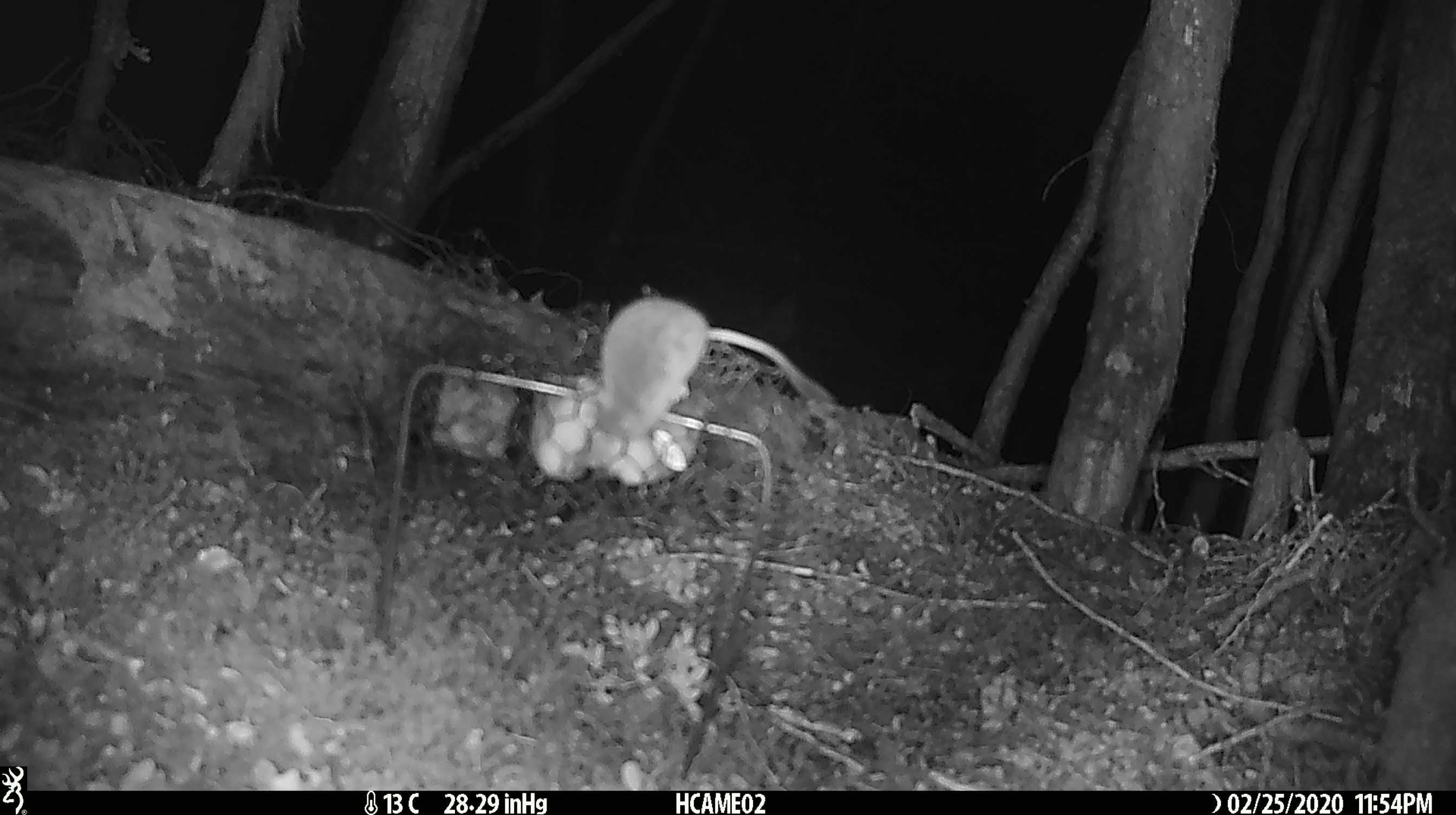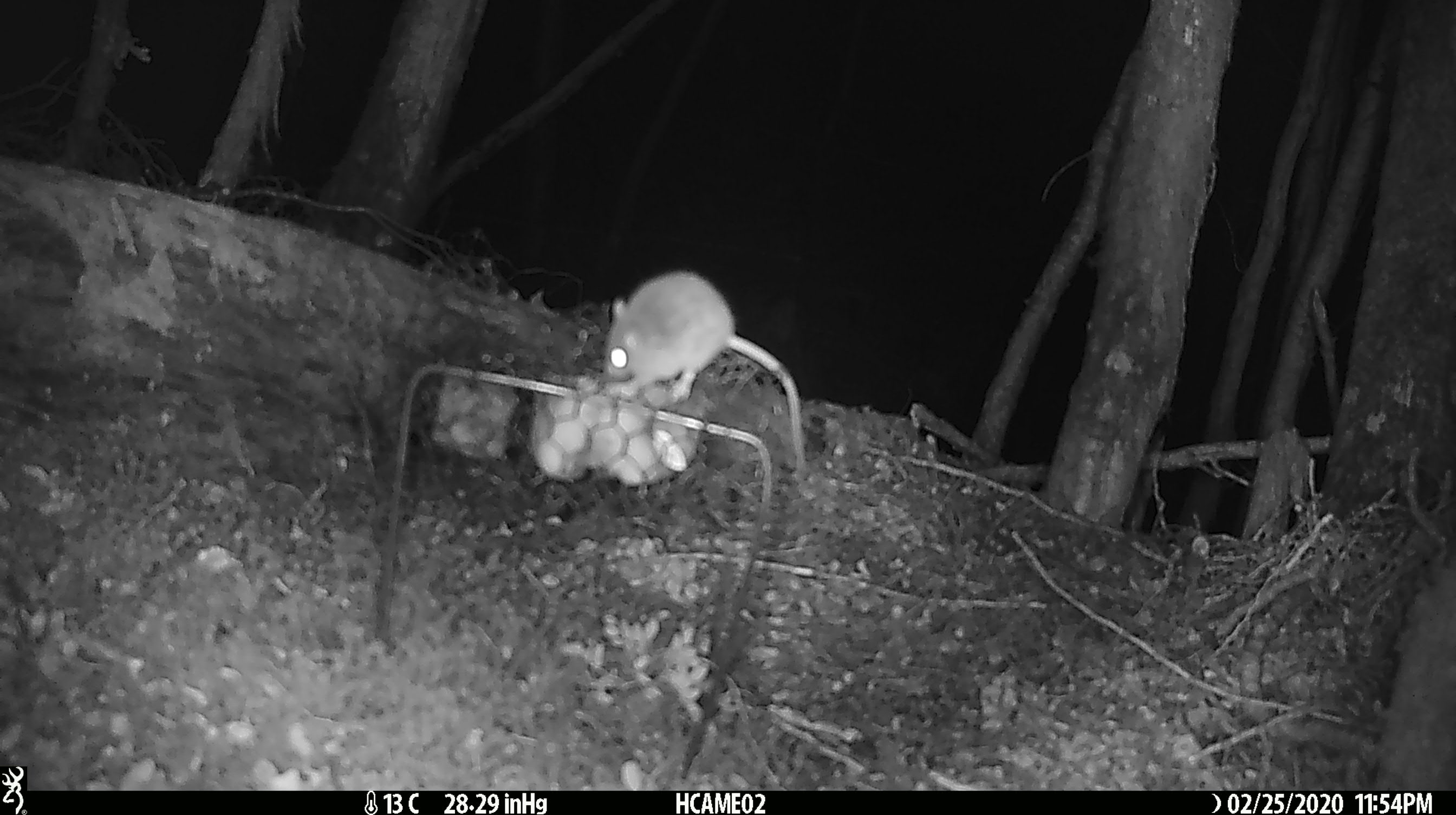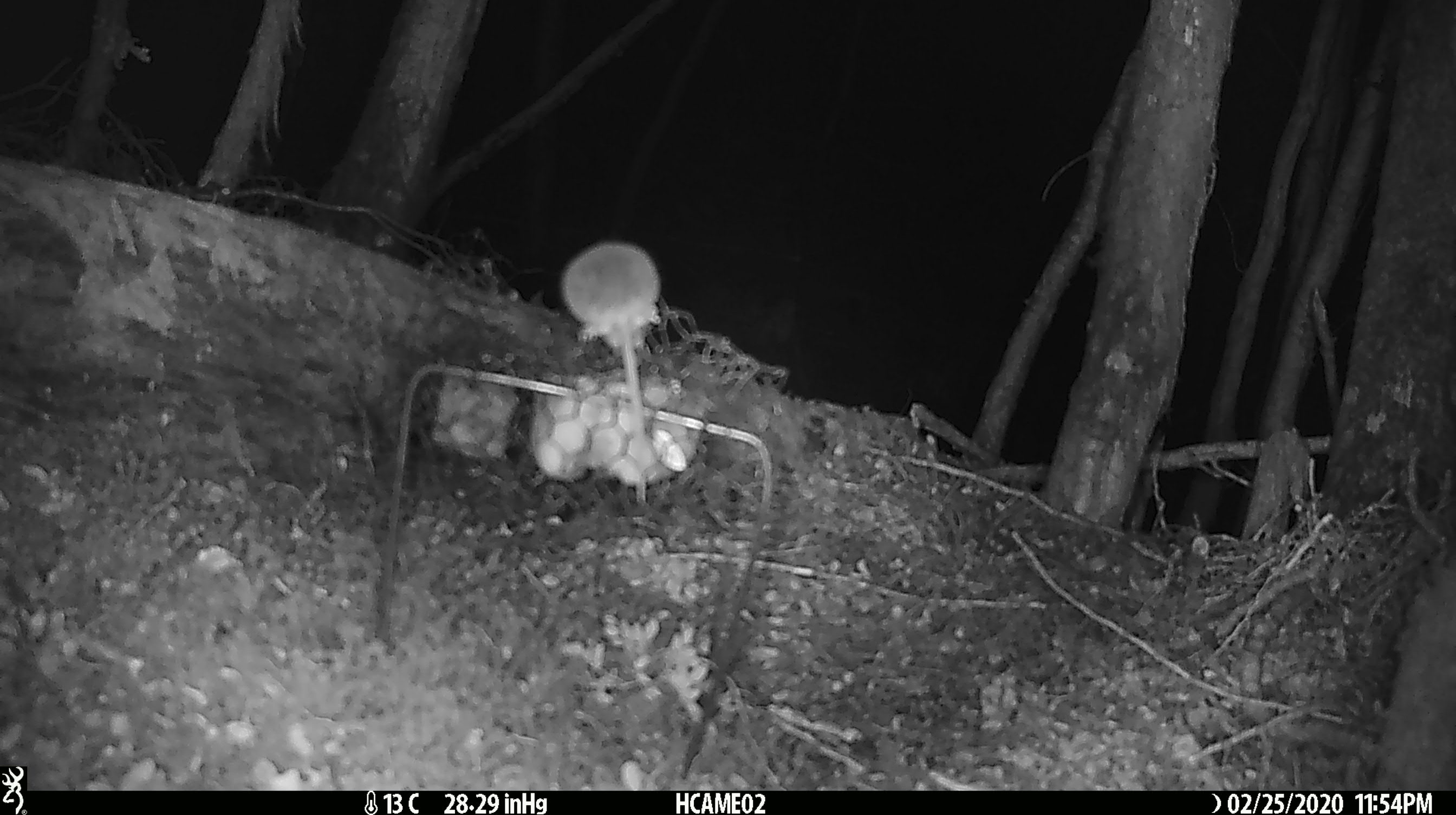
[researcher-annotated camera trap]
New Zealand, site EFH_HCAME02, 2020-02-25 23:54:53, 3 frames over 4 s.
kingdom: Animalia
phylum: Chordata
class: Mammalia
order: Rodentia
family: Muridae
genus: Mus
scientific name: Mus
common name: mouse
Mouse (Mus).